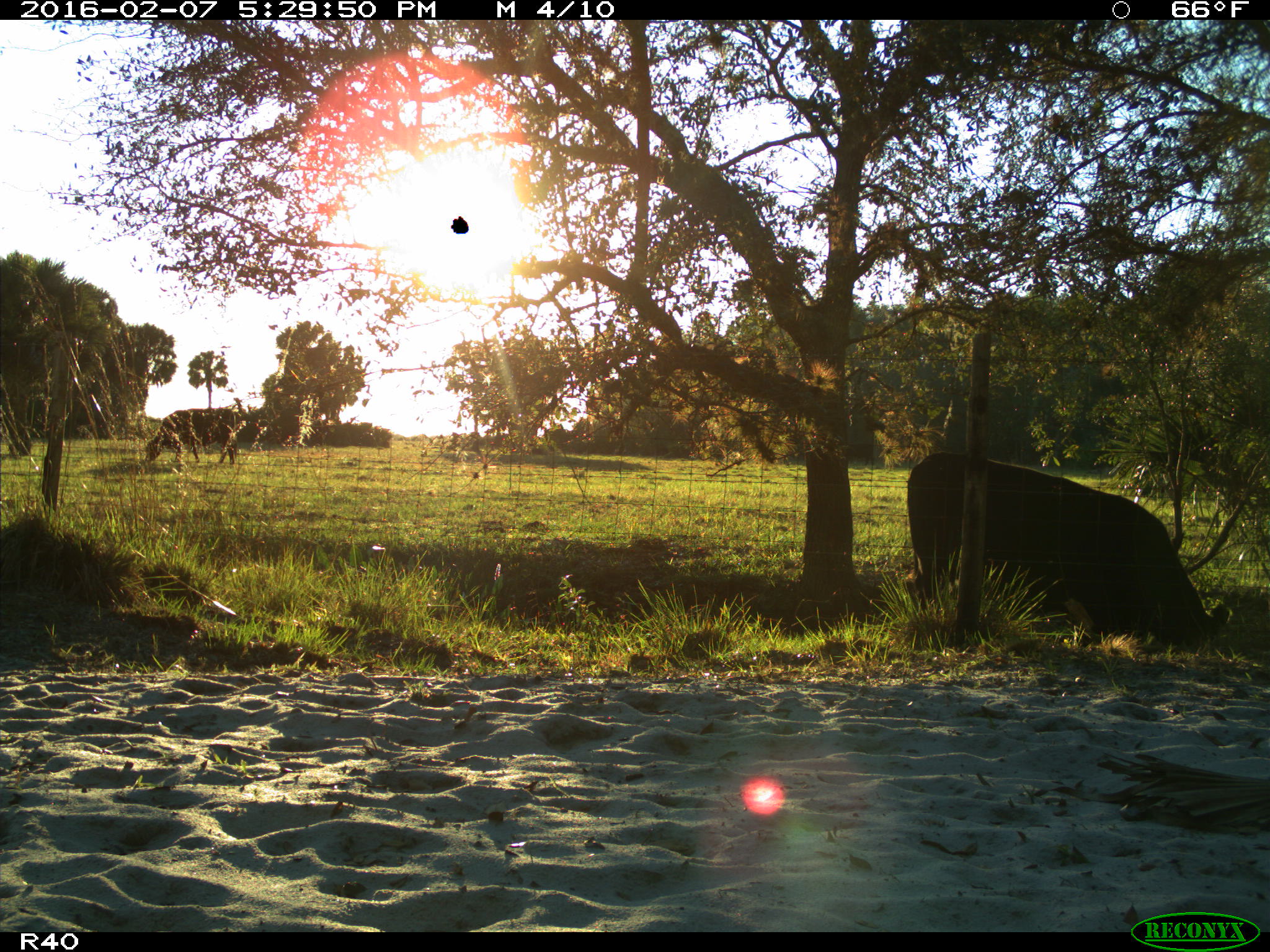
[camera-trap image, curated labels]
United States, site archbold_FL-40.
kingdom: Animalia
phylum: Chordata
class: Mammalia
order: Artiodactyla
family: Bovidae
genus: Bos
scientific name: Bos taurus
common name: domestic cow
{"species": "Bos taurus (domestic cow)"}